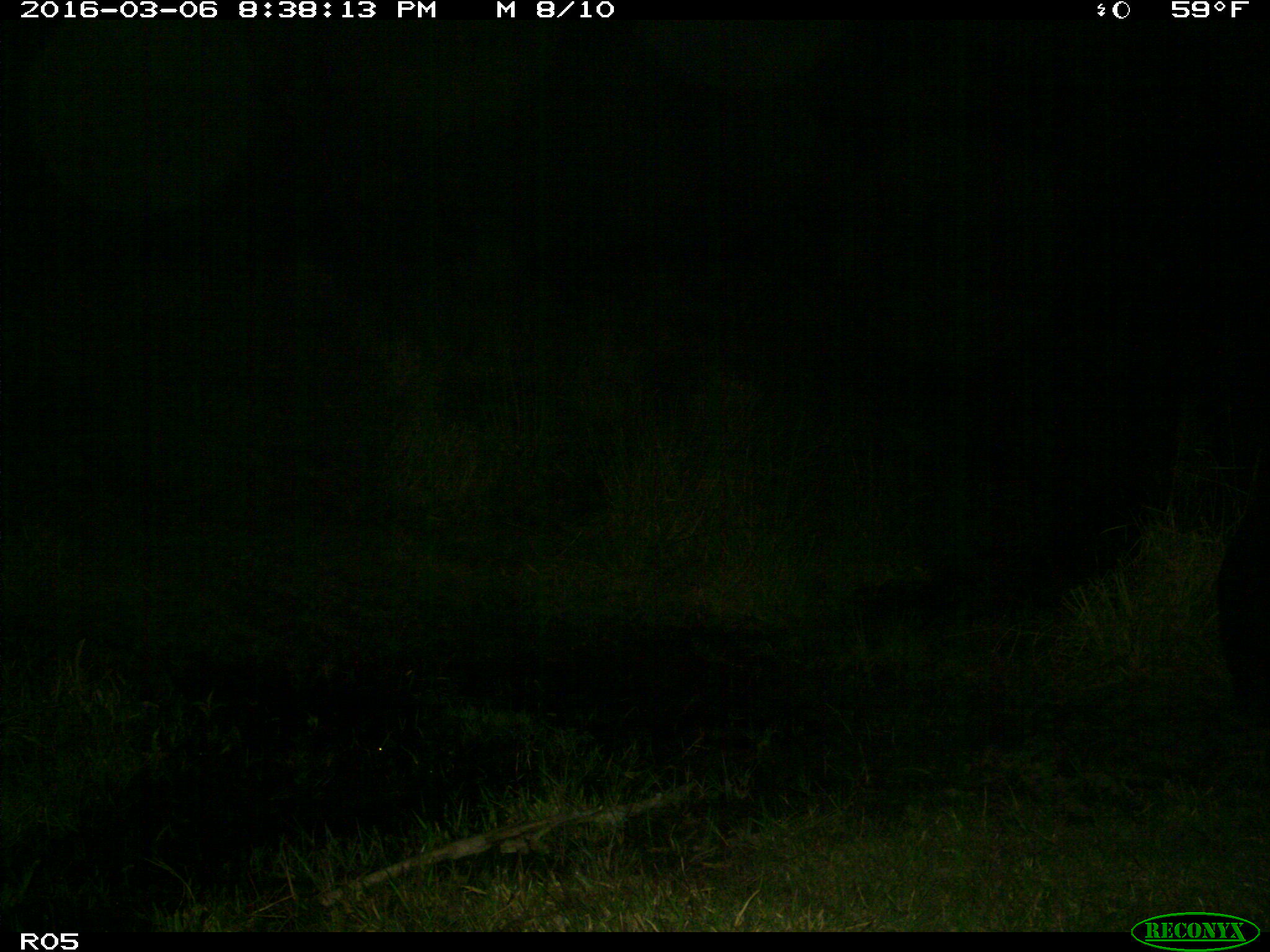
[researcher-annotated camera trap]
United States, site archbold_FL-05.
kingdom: Animalia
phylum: Chordata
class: Mammalia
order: Artiodactyla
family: Suidae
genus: Sus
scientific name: Sus scrofa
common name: wild boar